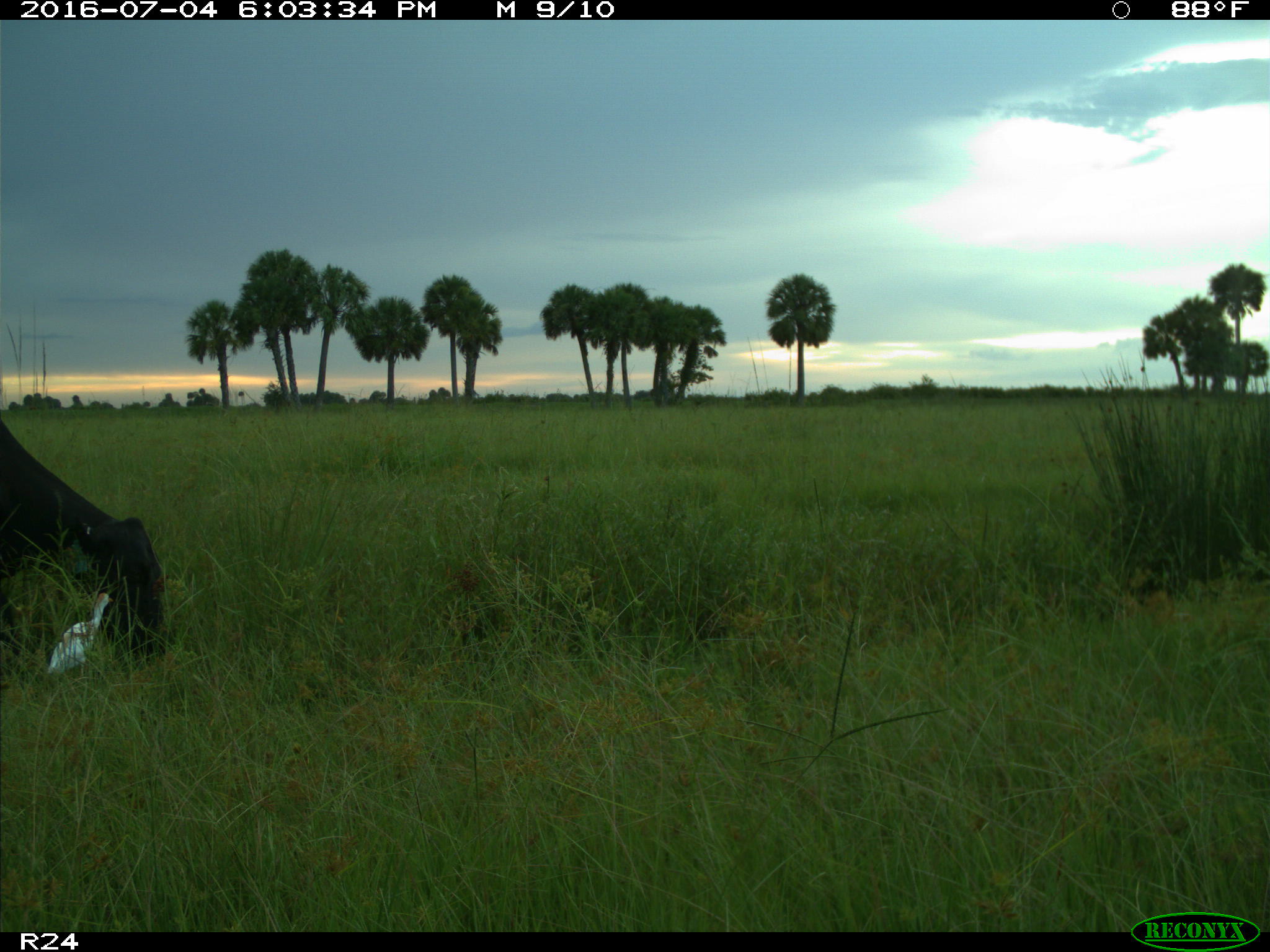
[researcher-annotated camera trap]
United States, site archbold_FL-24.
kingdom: Animalia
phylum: Chordata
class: Mammalia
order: Artiodactyla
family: Bovidae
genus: Bos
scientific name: Bos taurus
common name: domestic cow